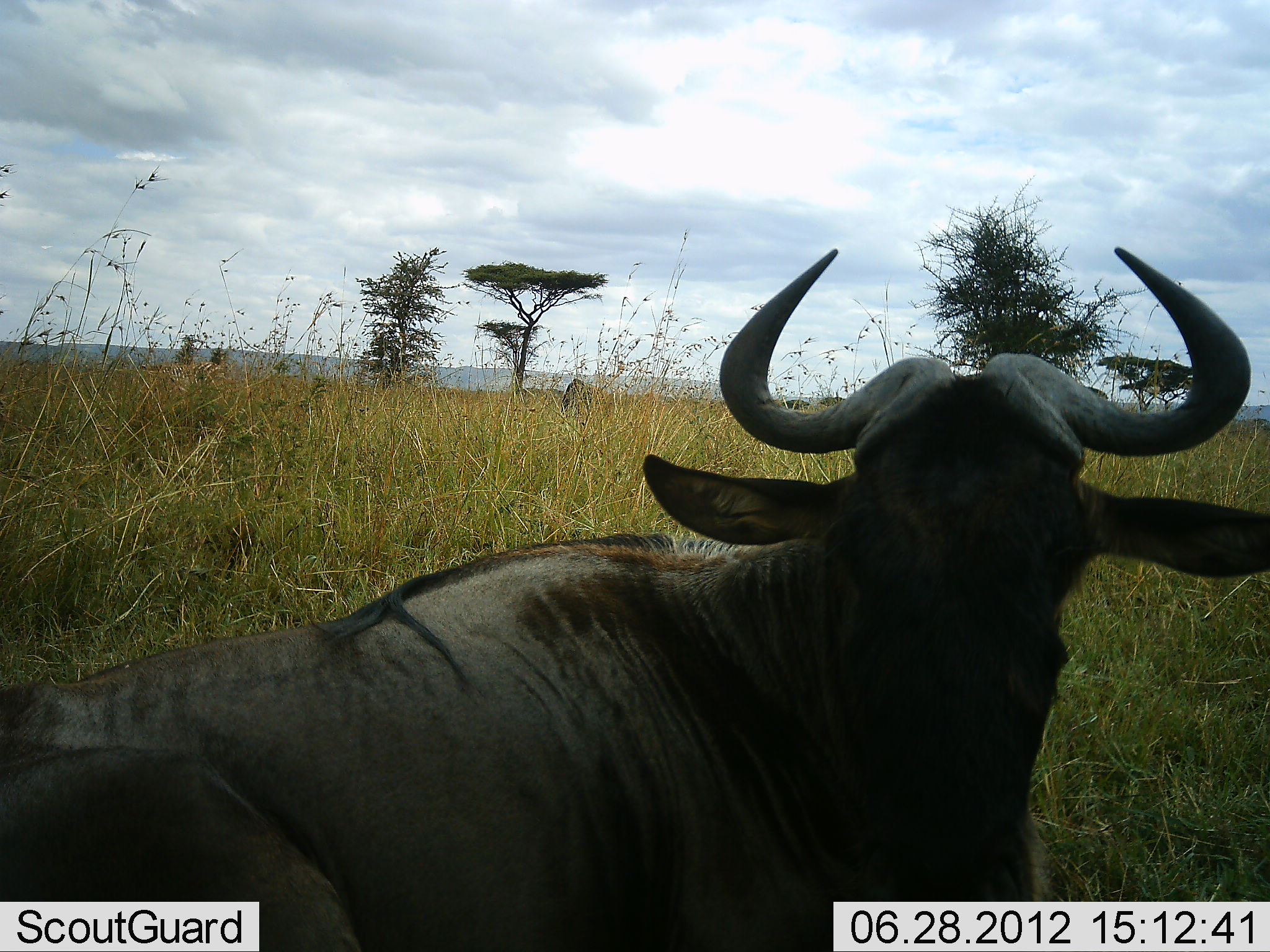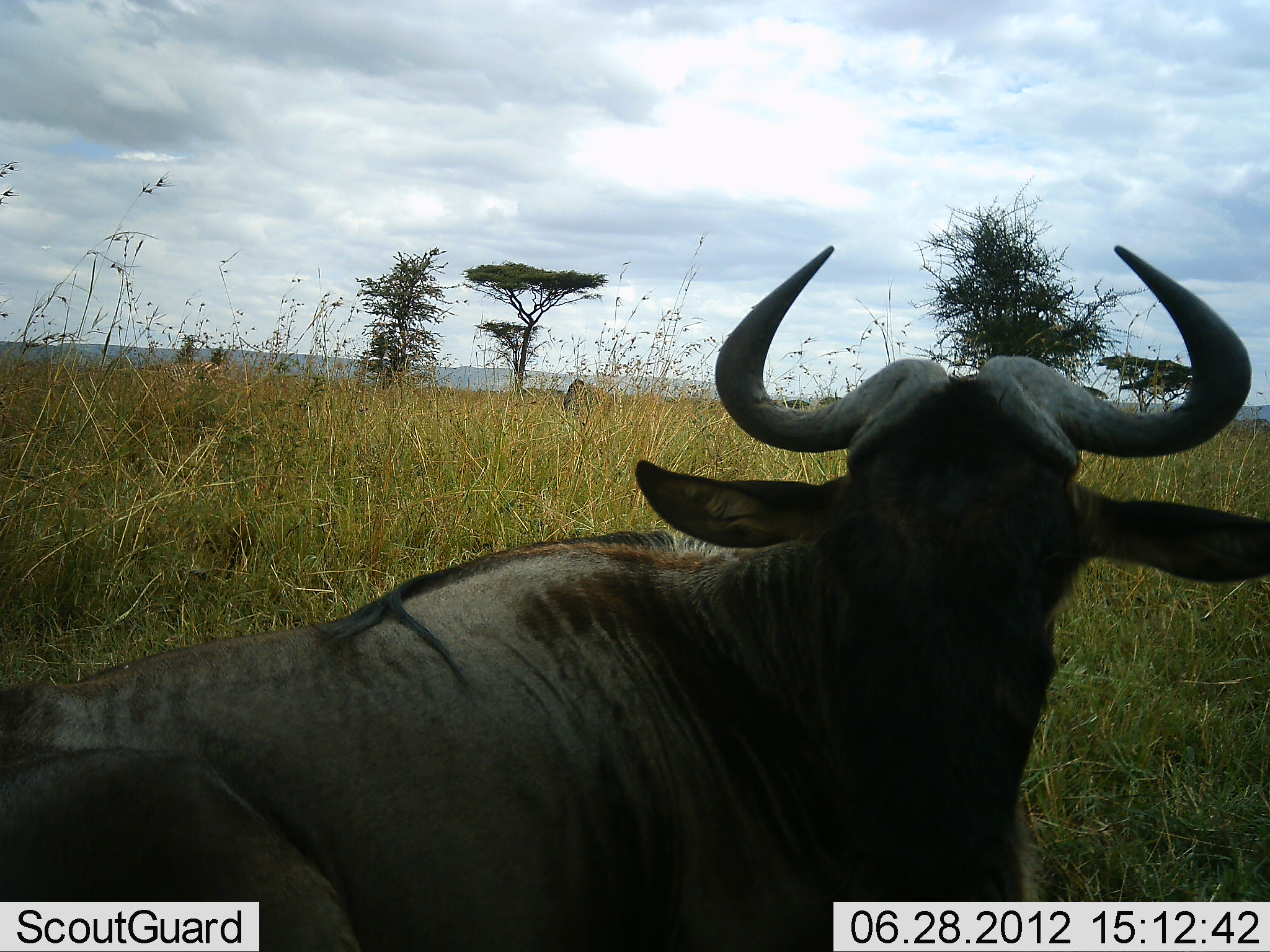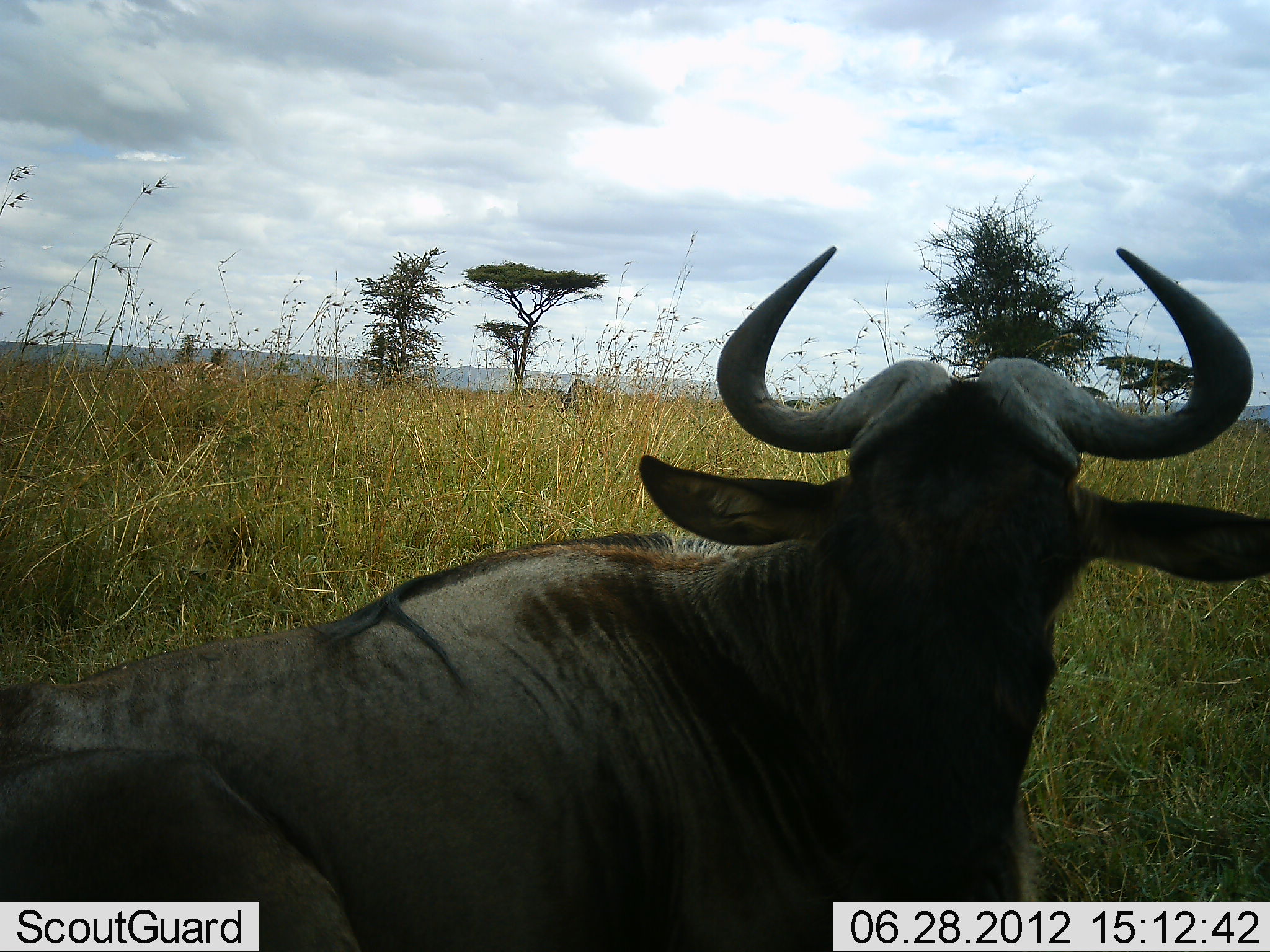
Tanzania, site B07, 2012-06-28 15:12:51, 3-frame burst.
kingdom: Animalia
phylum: Chordata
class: Mammalia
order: Artiodactyla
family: Bovidae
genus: Connochaetes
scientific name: Connochaetes taurinus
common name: blue wildebeest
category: wildebeest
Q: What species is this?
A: Wildebeest (blue wildebeest) (Connochaetes taurinus).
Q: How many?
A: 1.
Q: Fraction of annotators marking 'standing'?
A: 40%.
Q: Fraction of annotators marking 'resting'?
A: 70%.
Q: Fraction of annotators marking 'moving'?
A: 0%.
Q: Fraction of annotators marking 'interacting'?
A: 0%.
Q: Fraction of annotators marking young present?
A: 0%.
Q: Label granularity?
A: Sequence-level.